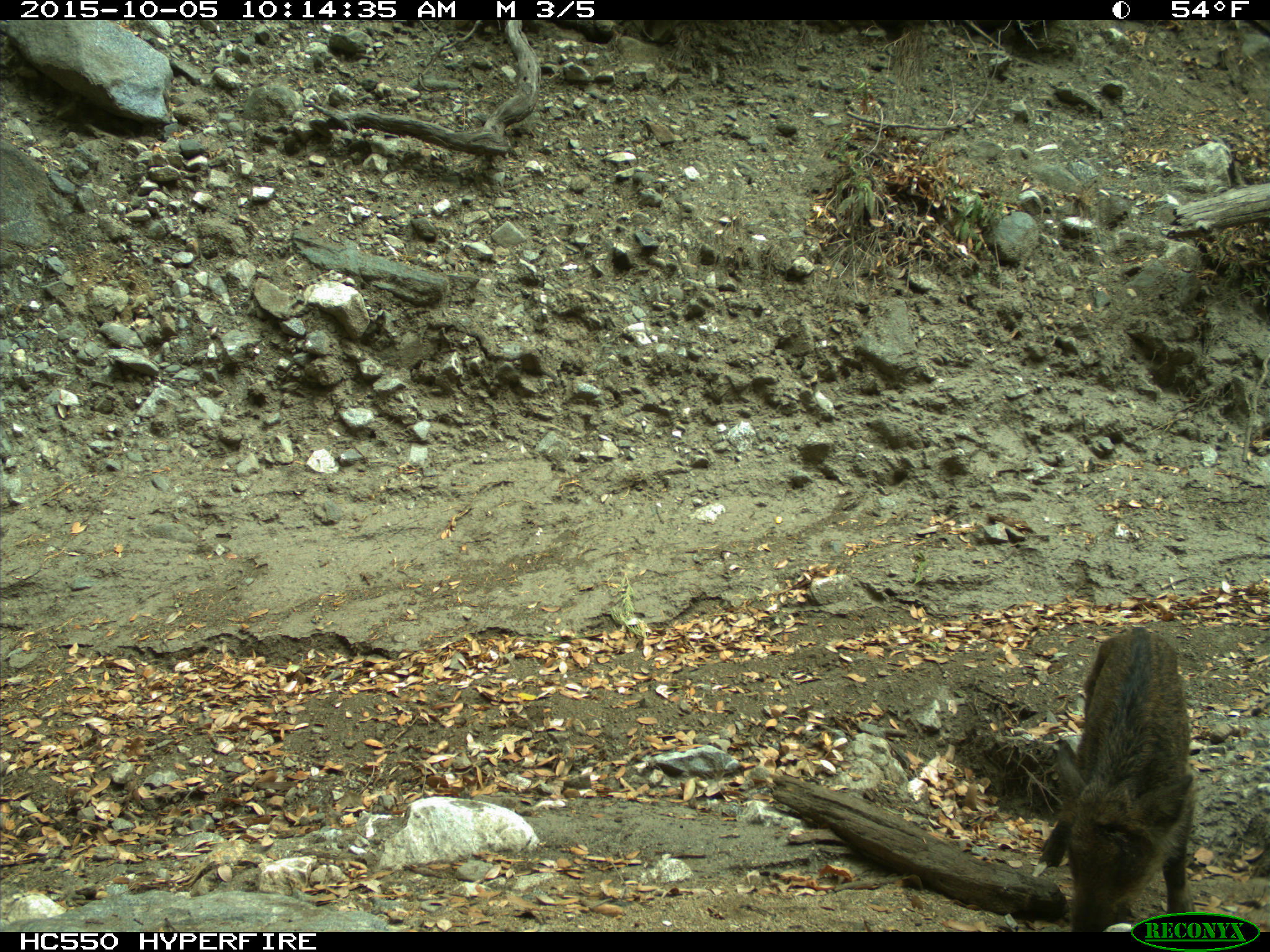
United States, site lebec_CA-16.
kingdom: Animalia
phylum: Chordata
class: Mammalia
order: Artiodactyla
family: Suidae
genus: Sus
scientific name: Sus scrofa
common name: wild boar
Sus scrofa (wild boar).